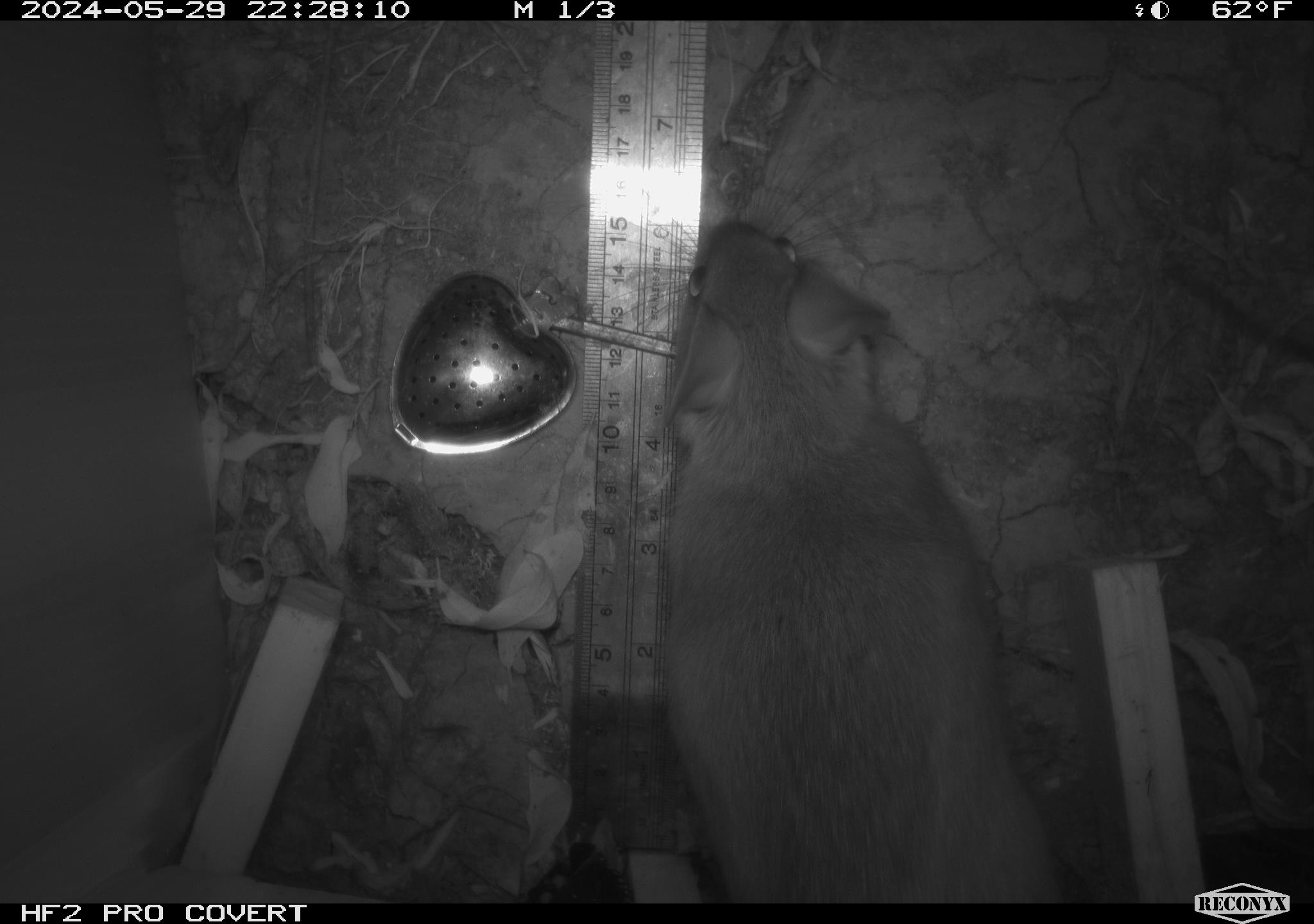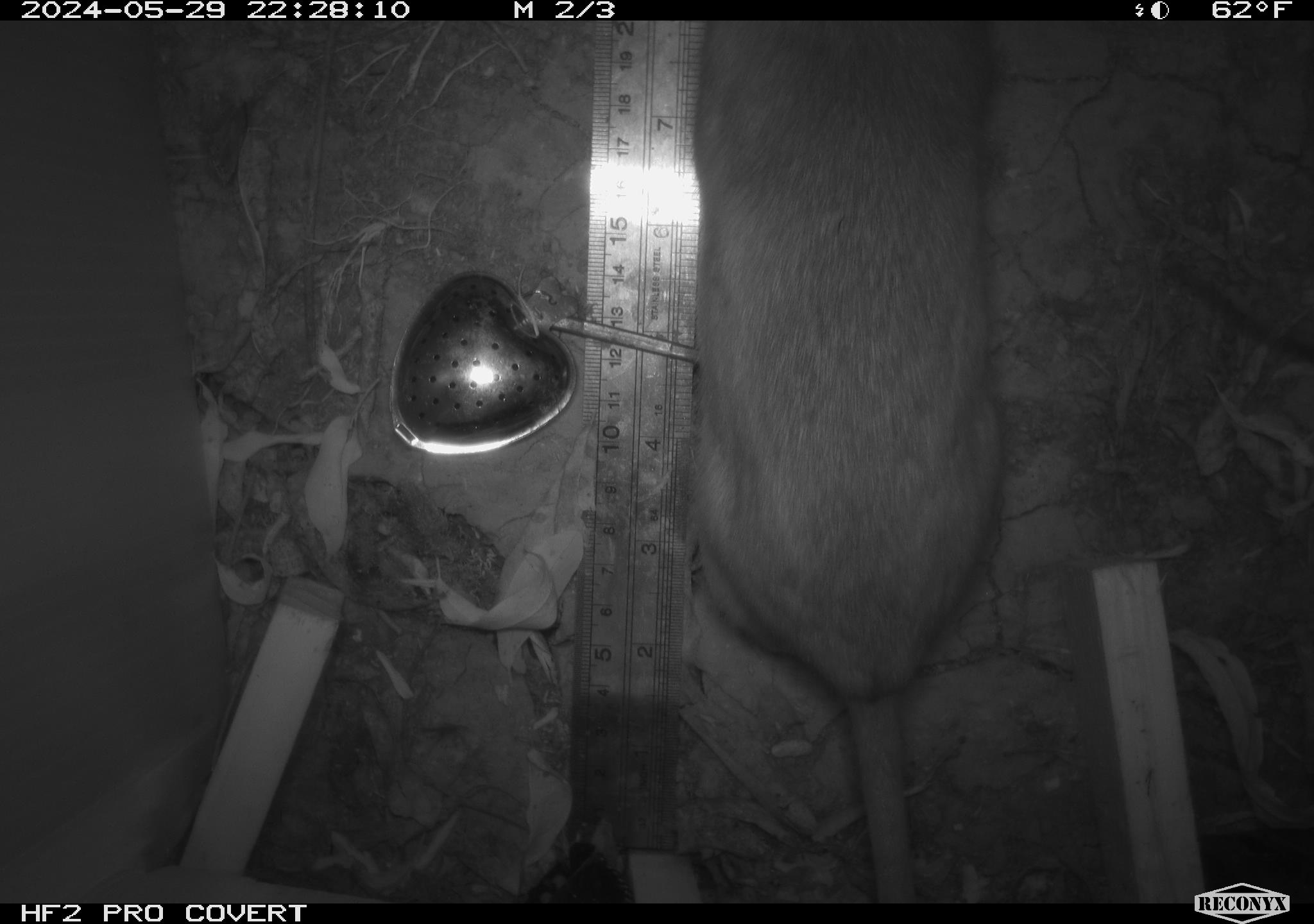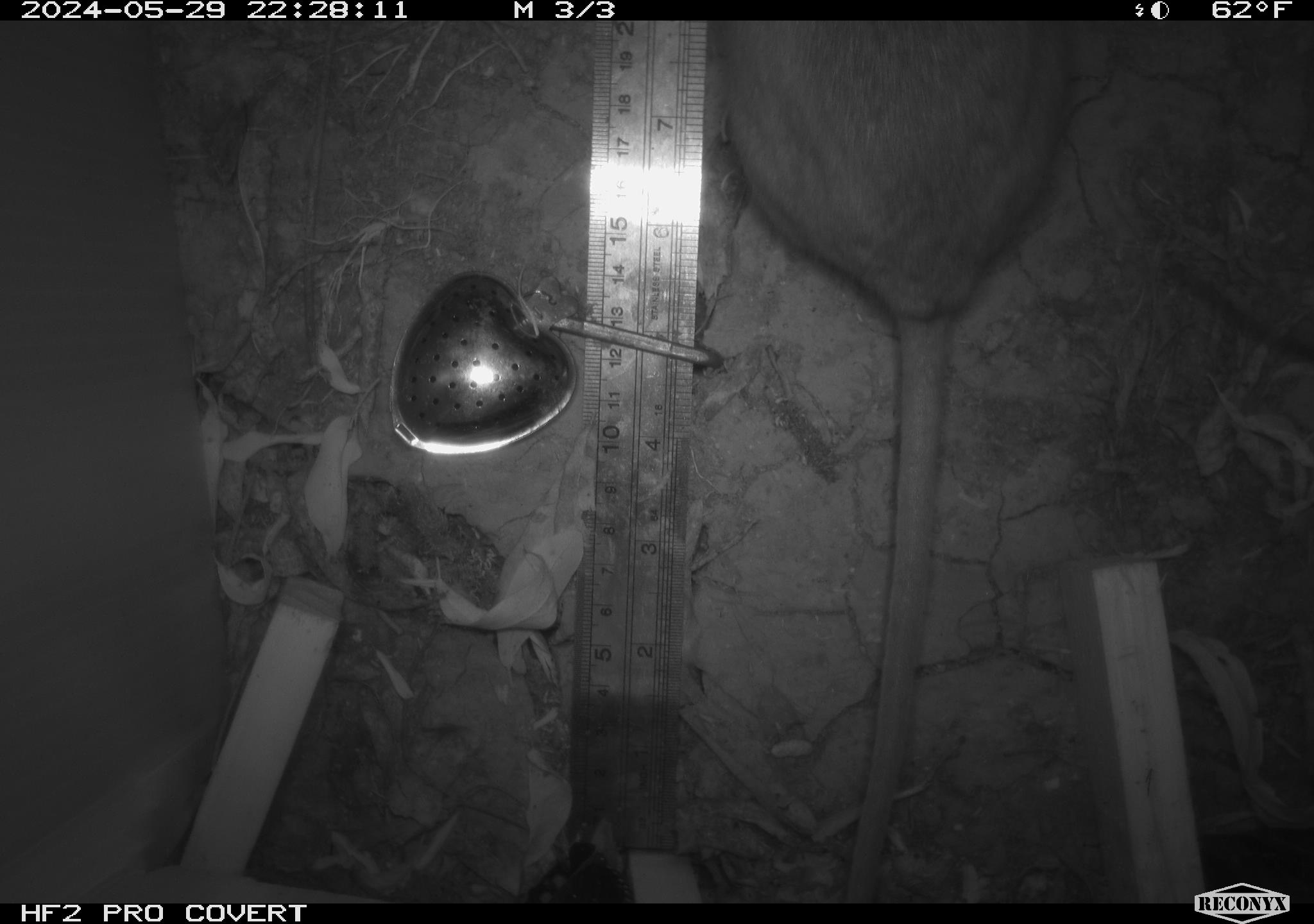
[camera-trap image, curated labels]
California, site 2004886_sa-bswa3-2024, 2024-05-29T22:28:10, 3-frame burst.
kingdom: Animalia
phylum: Chordata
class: Mammalia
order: Rodentia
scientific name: Rodentia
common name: woodrat or rat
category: woodrat or rat species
Woodrat or rat species (woodrat or rat) (Rodentia).